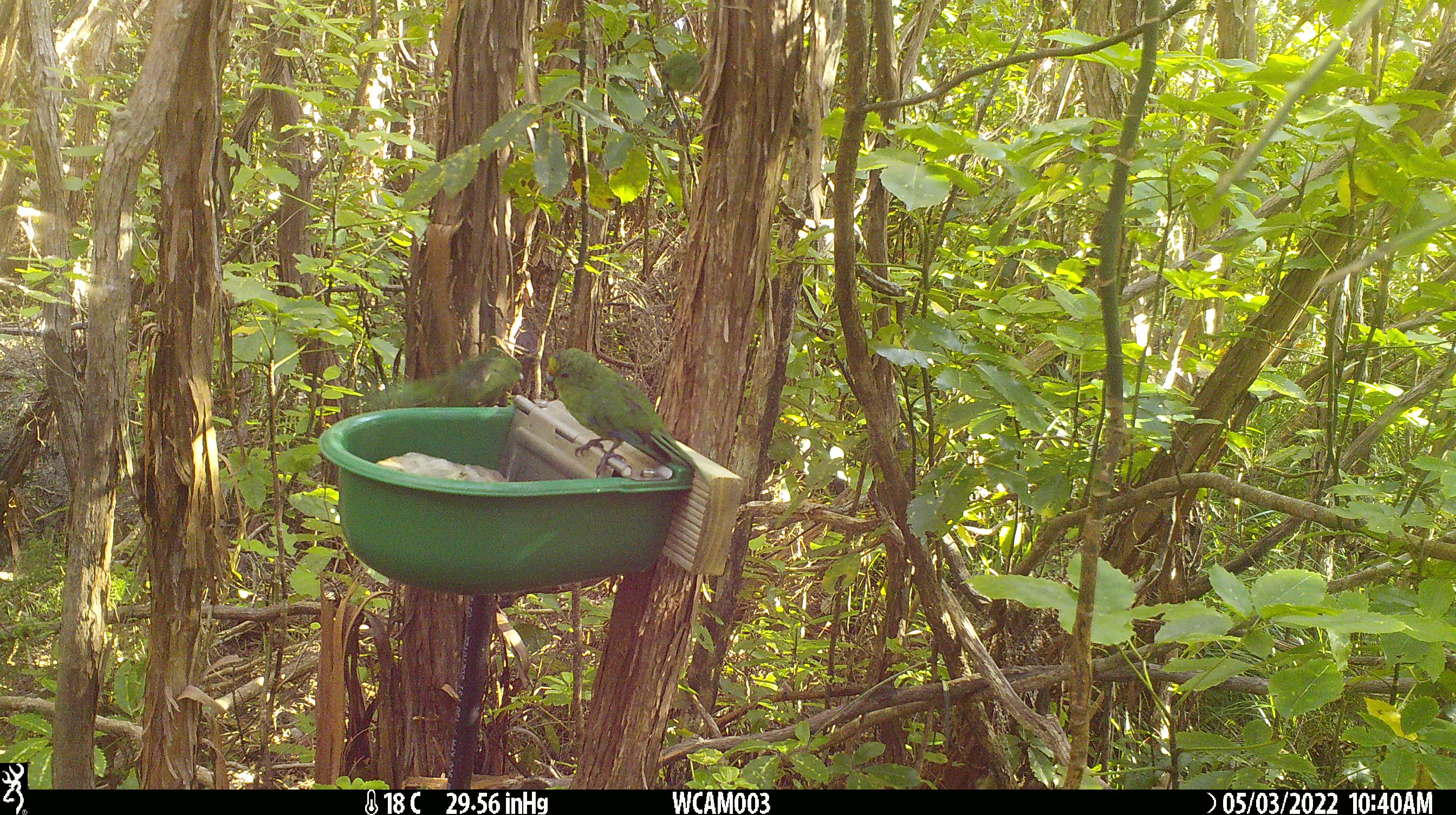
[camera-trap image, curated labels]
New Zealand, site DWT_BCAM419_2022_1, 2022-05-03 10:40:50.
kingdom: Animalia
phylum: Chordata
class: Aves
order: Psittaciformes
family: Psittaculidae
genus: Cyanoramphus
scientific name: Cyanoramphus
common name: parakeet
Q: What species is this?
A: Parakeet (Cyanoramphus).